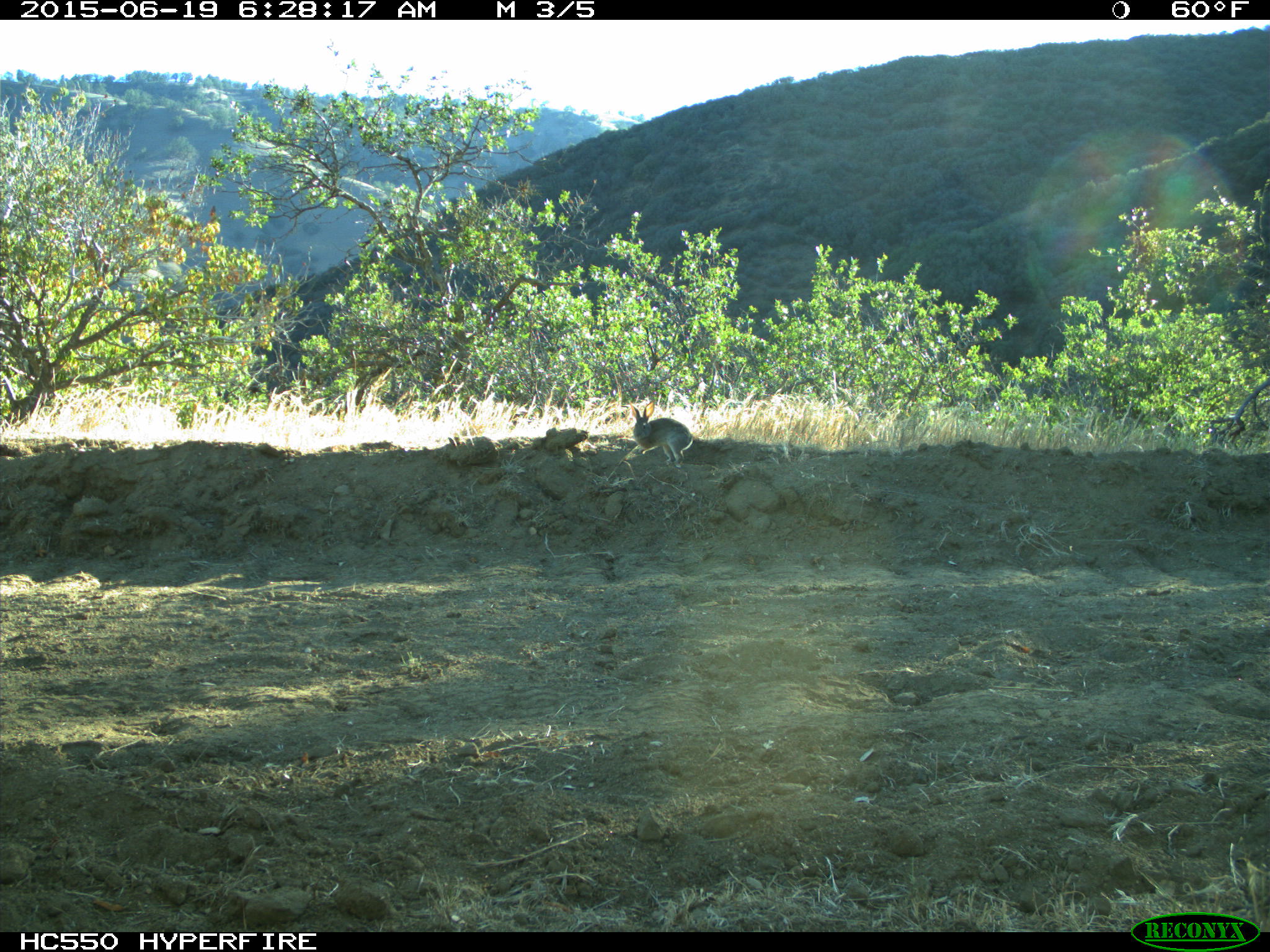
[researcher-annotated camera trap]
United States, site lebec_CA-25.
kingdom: Animalia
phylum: Chordata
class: Mammalia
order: Lagomorpha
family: Leporidae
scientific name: Leporidae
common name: rabbits and hares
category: unidentified rabbit